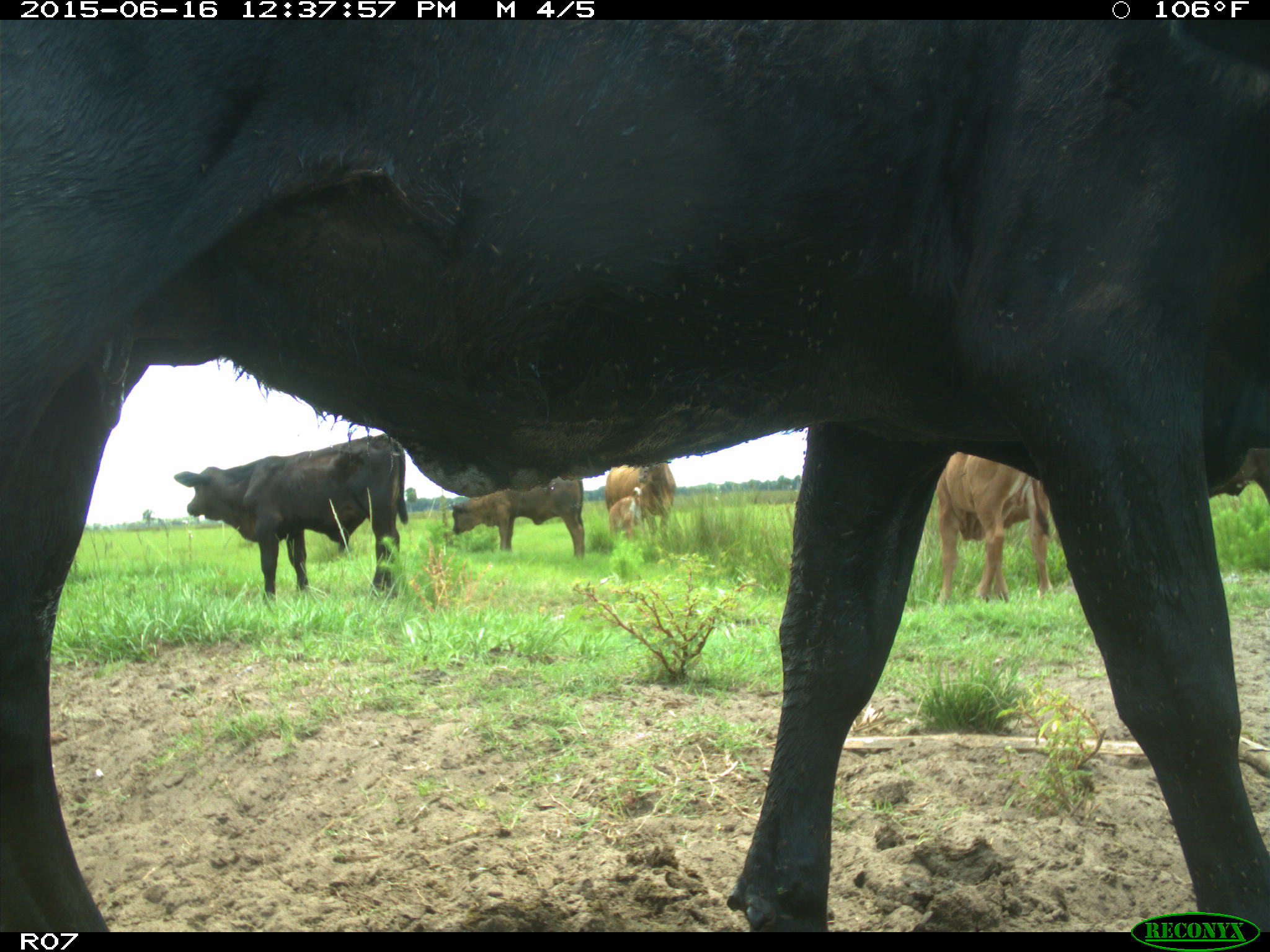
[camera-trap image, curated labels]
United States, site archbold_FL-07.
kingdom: Animalia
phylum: Chordata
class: Mammalia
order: Artiodactyla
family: Bovidae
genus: Bos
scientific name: Bos taurus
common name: domestic cow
Bos taurus (domestic cow).